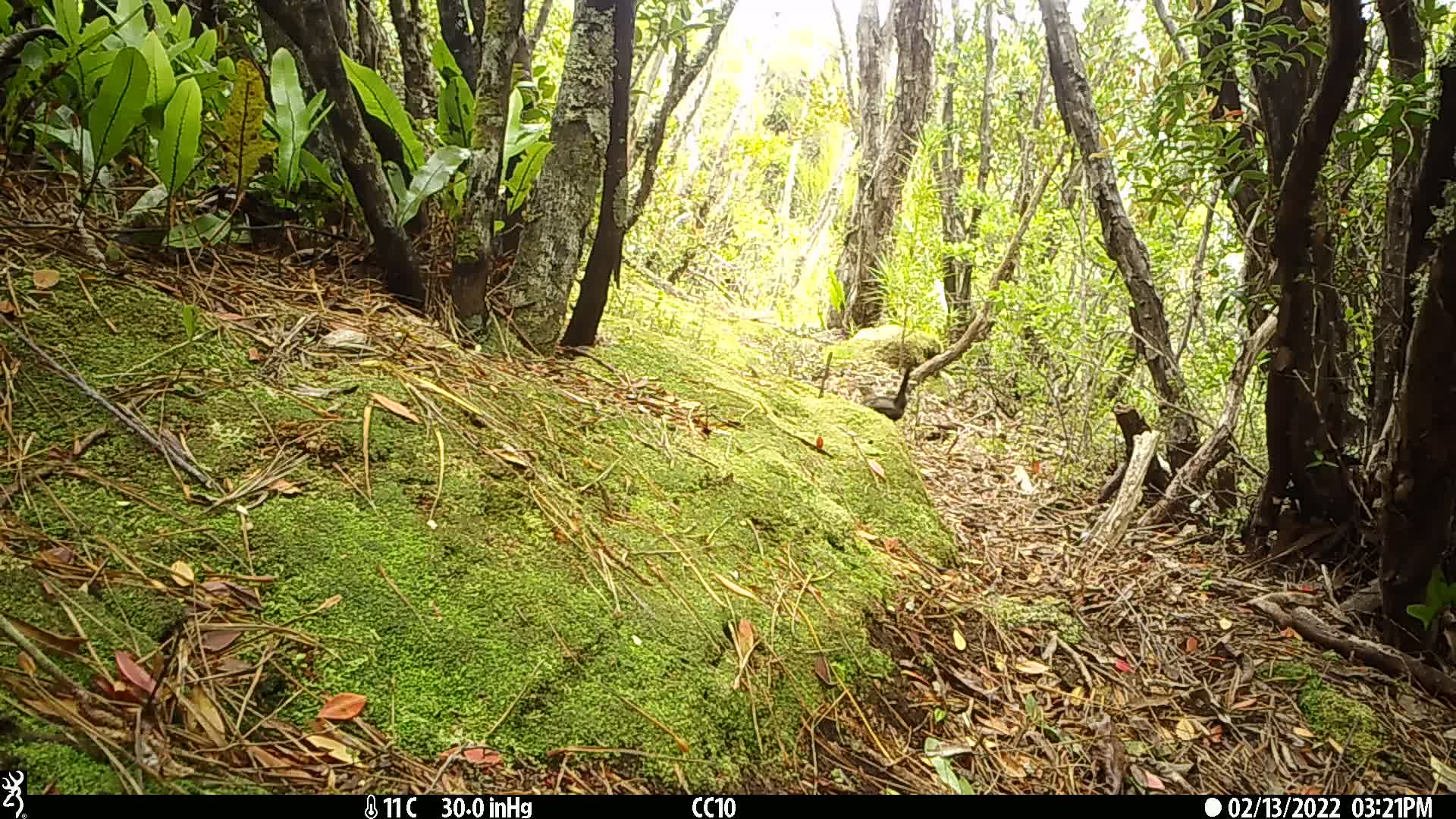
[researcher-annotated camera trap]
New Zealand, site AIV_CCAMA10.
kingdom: Animalia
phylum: Chordata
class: Aves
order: Passeriformes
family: Turdidae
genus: Turdus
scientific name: Turdus merula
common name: eurasian blackbird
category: blackbird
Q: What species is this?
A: Blackbird (eurasian blackbird) (Turdus merula).